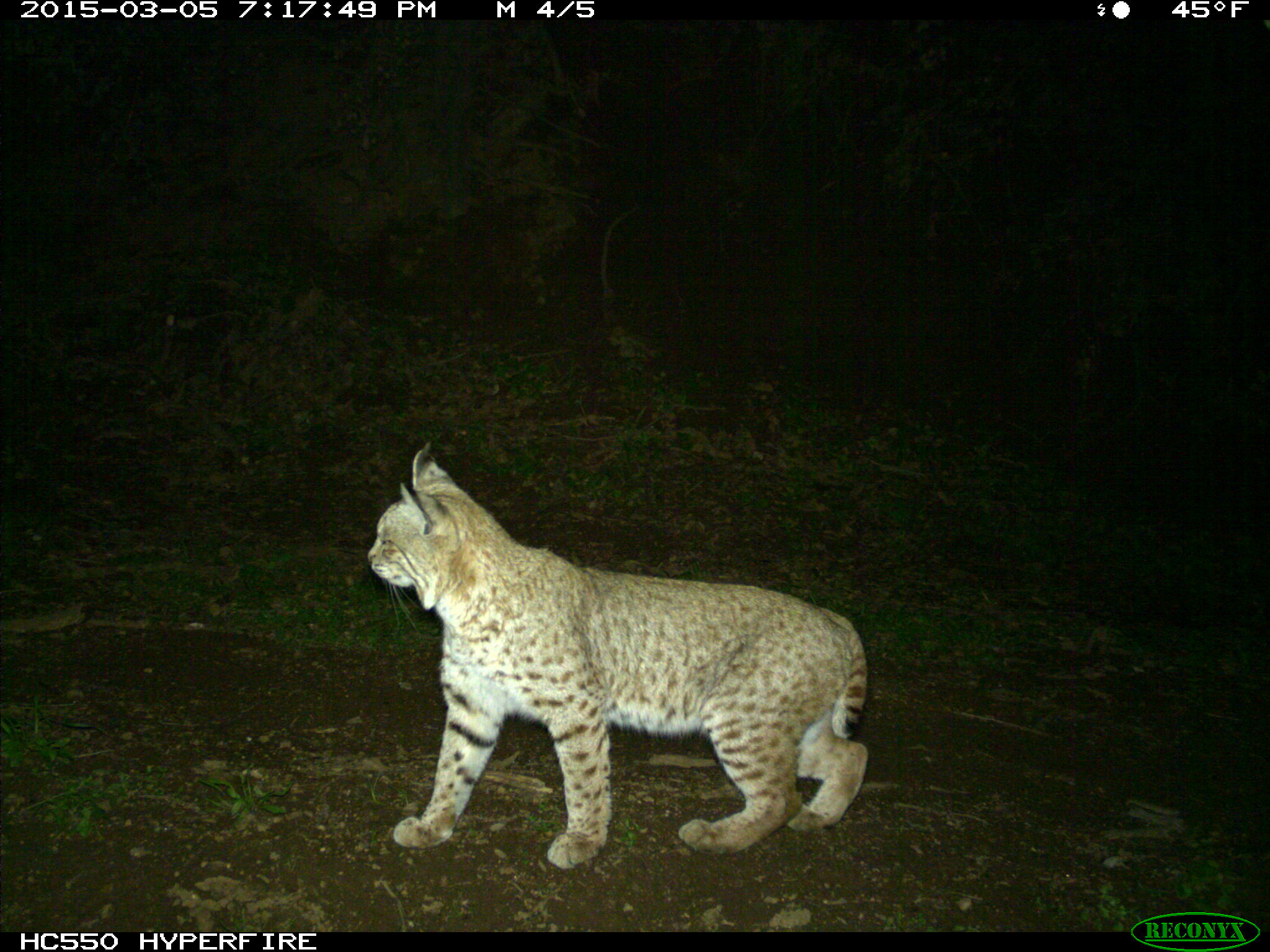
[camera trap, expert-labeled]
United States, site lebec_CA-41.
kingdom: Animalia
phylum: Chordata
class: Mammalia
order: Carnivora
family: Felidae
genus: Lynx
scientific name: Lynx rufus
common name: bobcat